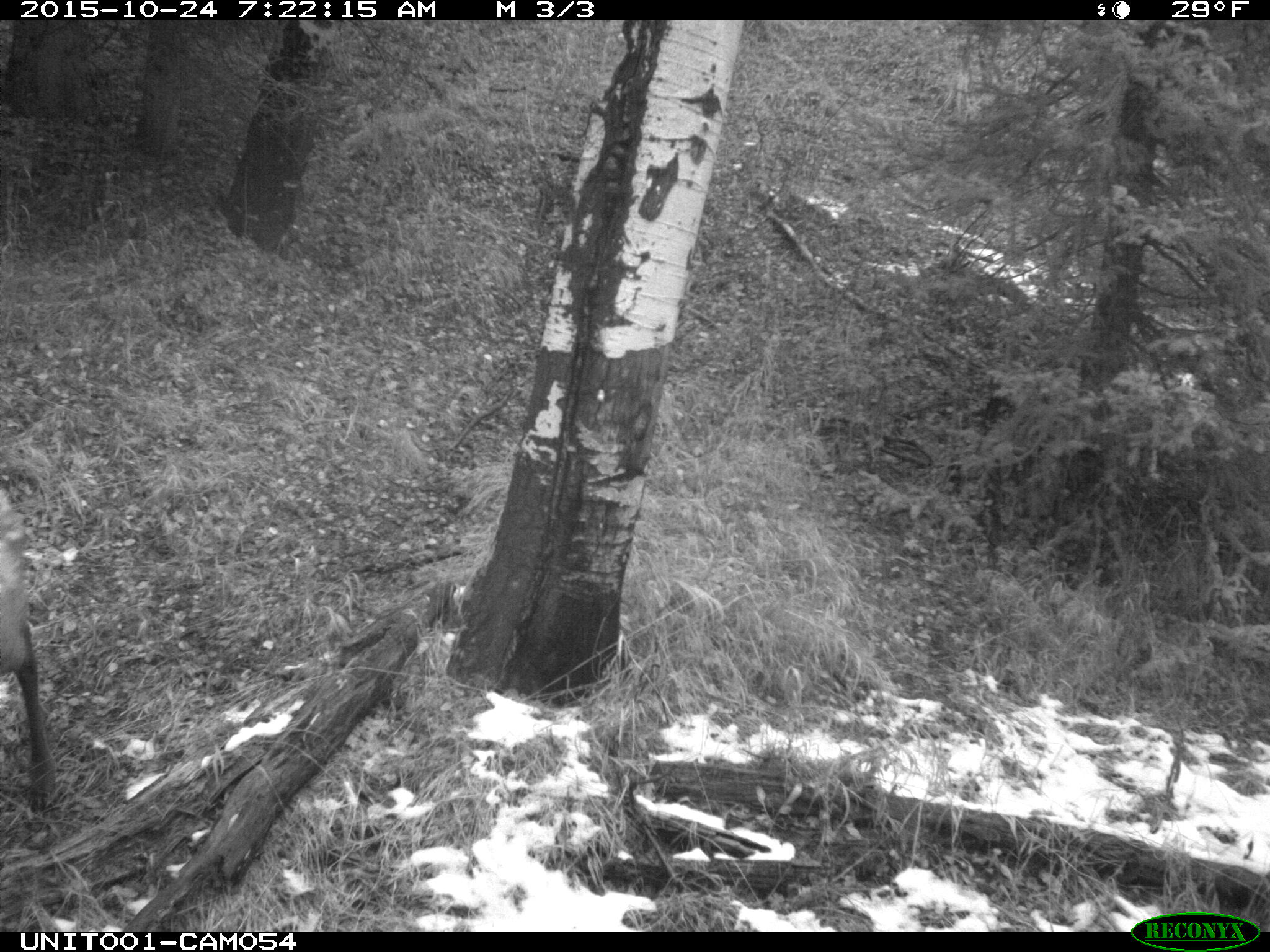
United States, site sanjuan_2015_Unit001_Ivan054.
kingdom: Animalia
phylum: Chordata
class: Mammalia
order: Artiodactyla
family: Cervidae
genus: Cervus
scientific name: Cervus elaphus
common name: red deer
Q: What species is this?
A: Cervus elaphus (red deer).